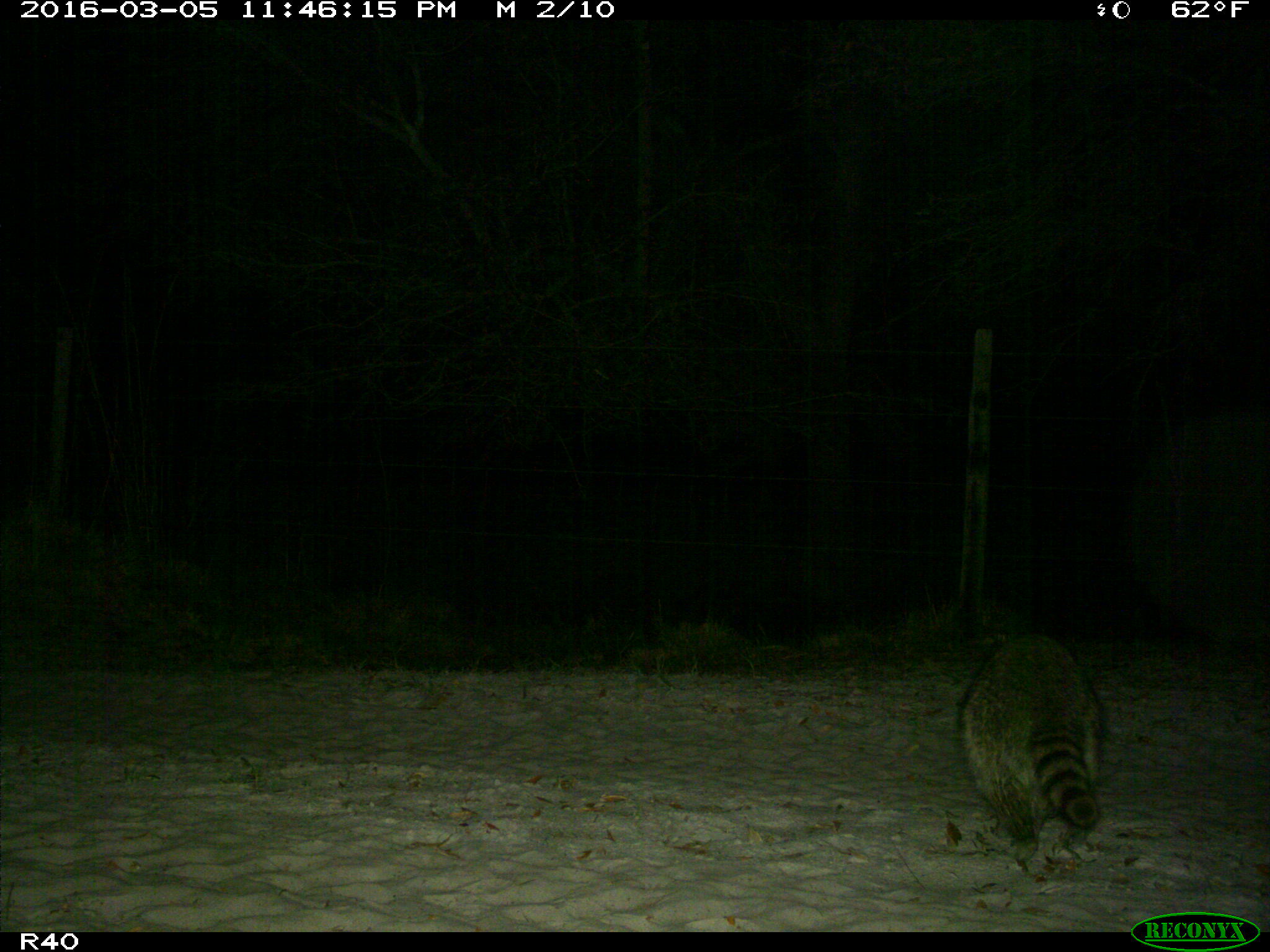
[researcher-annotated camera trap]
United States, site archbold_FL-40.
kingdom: Animalia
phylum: Chordata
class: Mammalia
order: Carnivora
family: Procyonidae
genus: Procyon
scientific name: Procyon lotor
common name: common raccoon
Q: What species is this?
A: Procyon lotor (common raccoon).